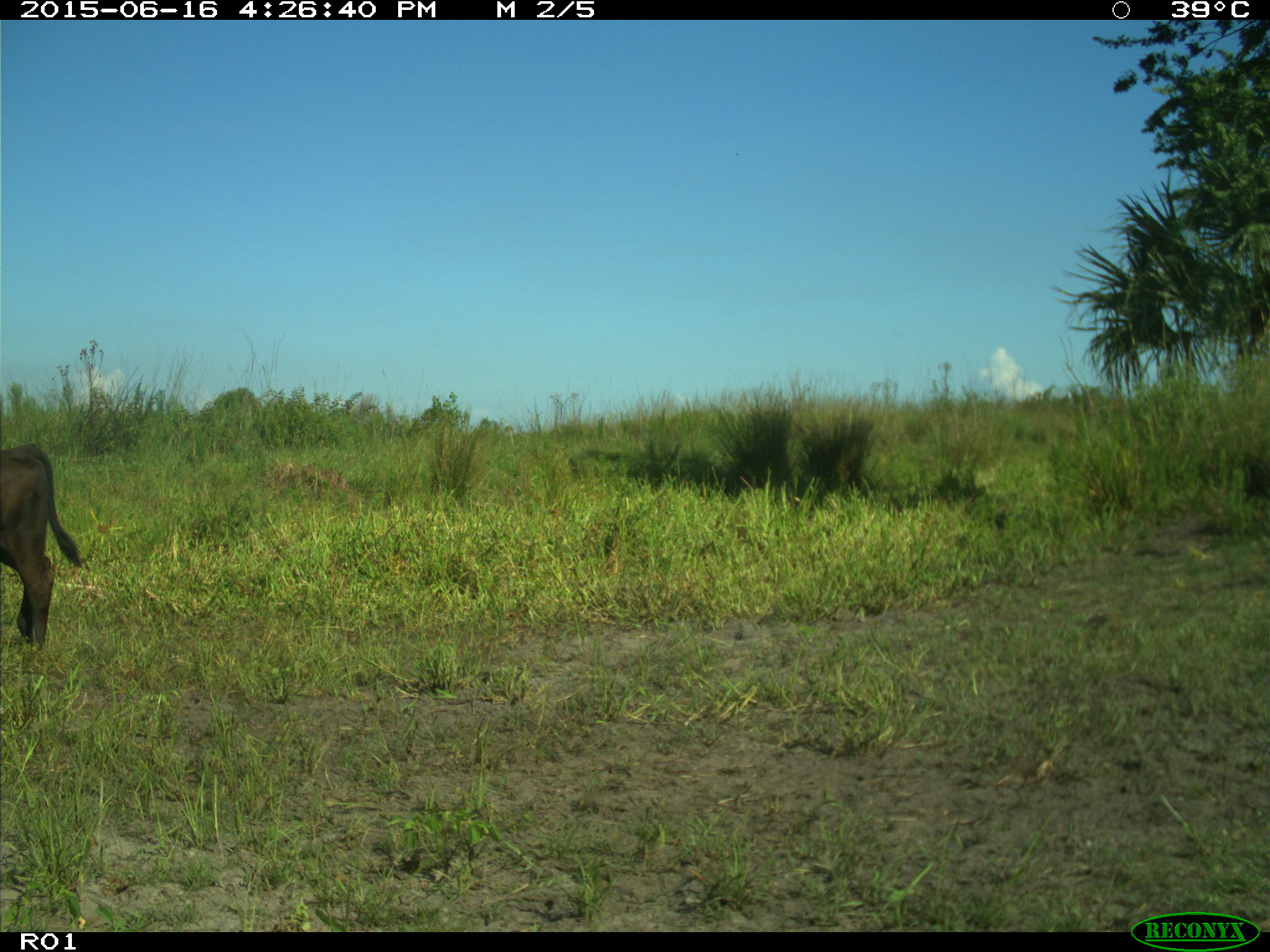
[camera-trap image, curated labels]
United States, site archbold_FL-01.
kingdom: Animalia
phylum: Chordata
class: Mammalia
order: Artiodactyla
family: Bovidae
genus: Bos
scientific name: Bos taurus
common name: domestic cow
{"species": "Bos taurus (domestic cow)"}